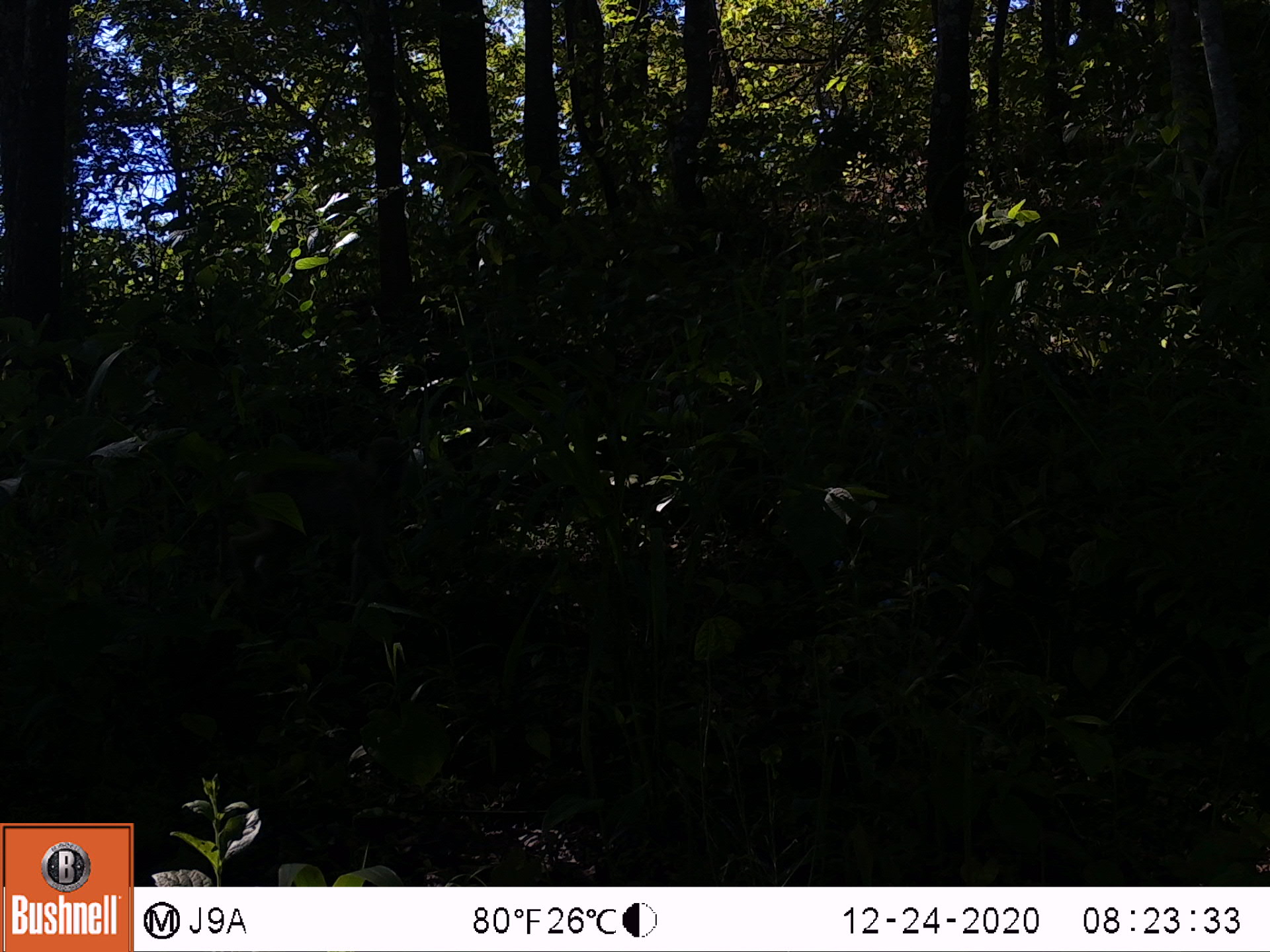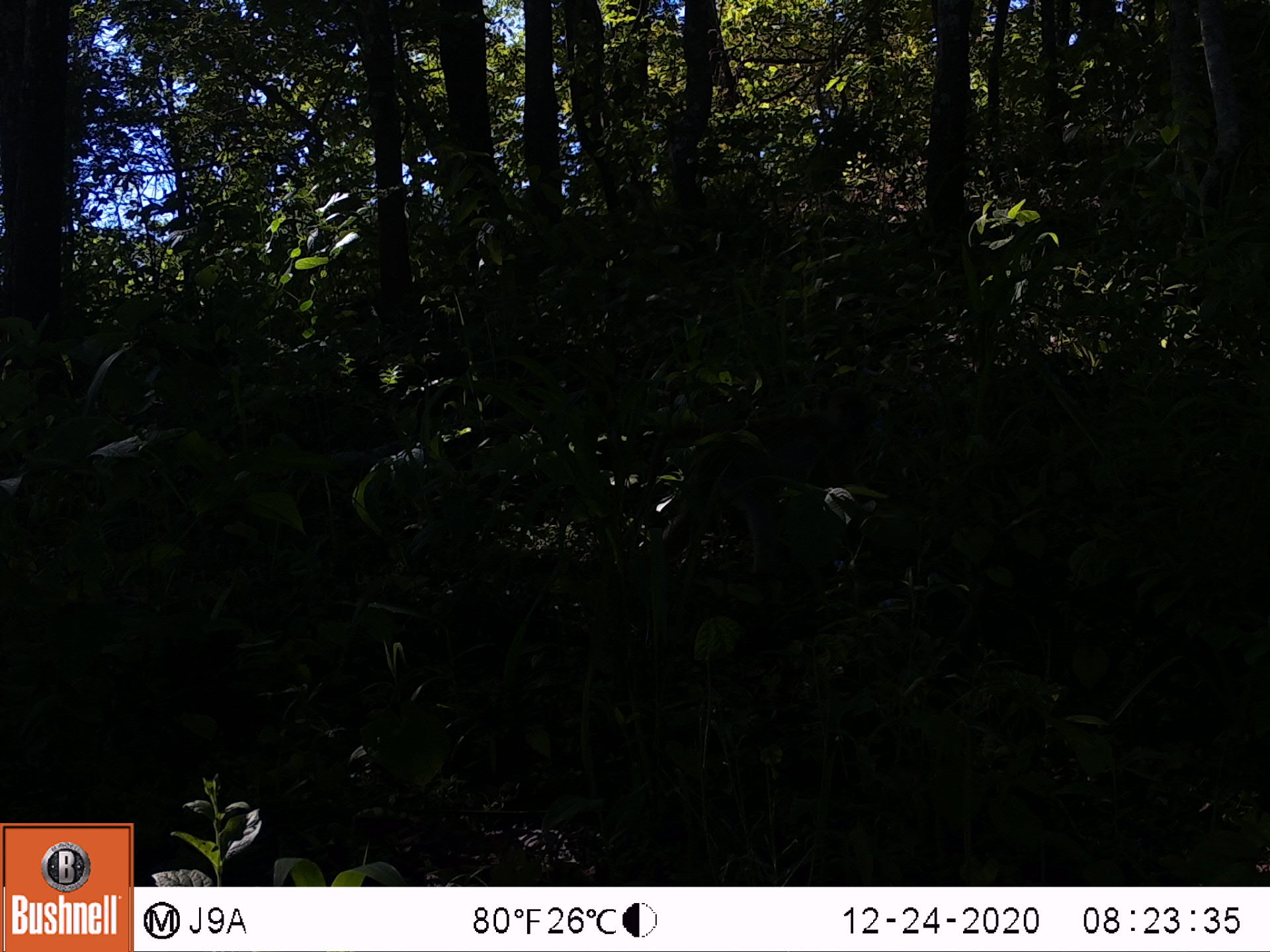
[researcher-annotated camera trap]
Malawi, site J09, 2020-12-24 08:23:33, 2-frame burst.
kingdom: Animalia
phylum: Chordata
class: Mammalia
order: Primates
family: Cercopithecidae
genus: Papio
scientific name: Papio cynocephalus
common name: yellow baboon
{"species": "yellow baboon (Papio cynocephalus)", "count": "1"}